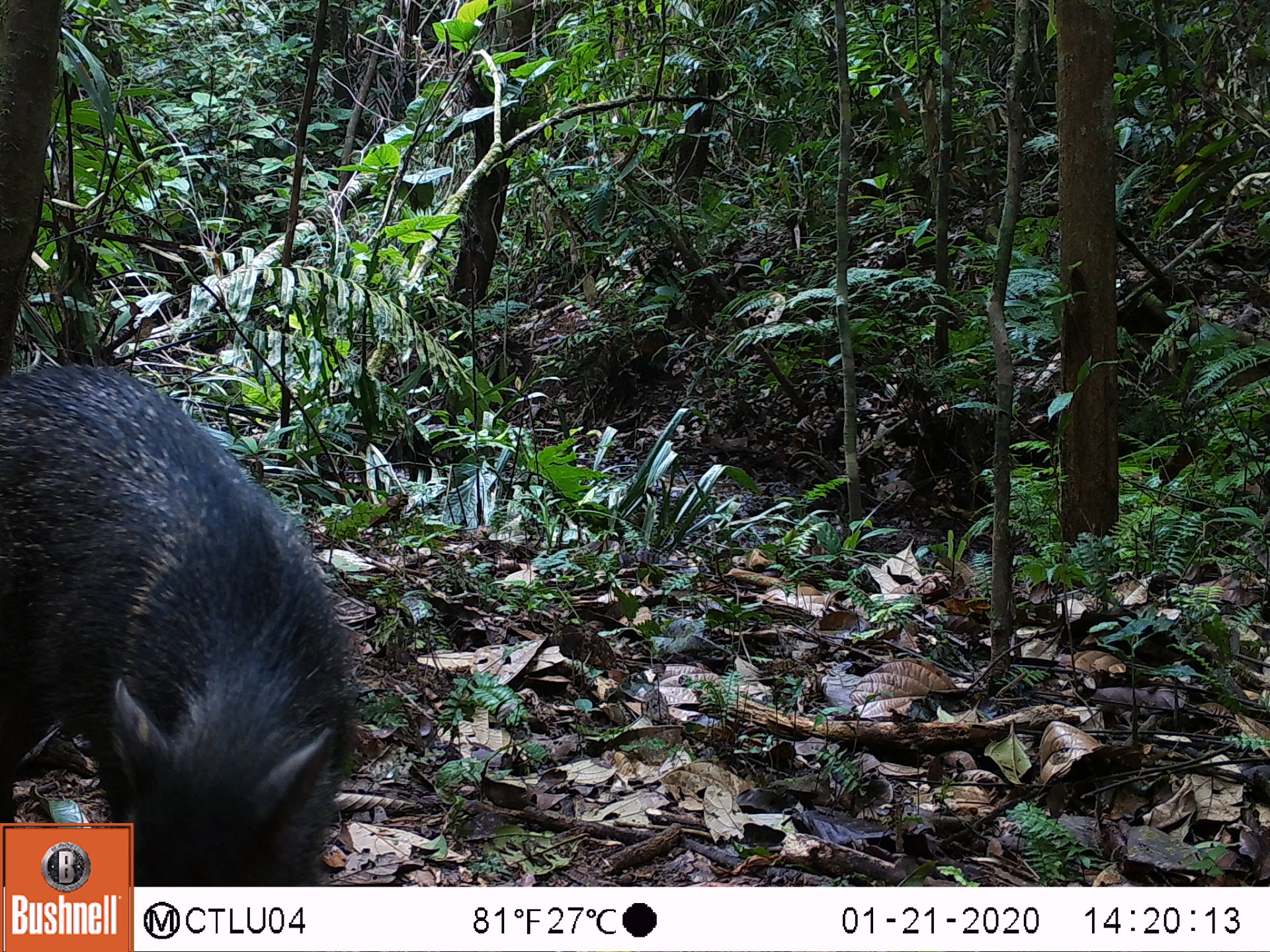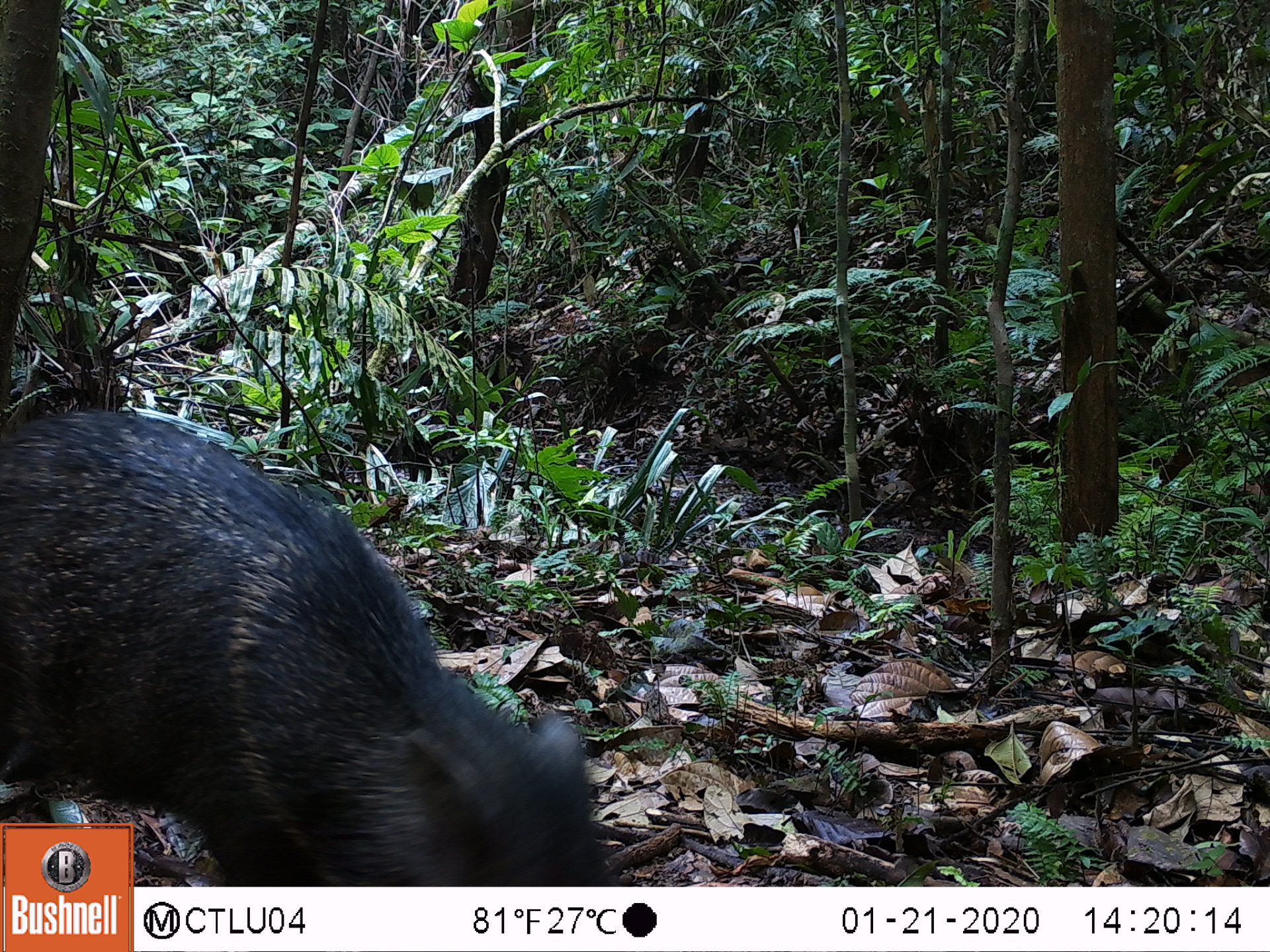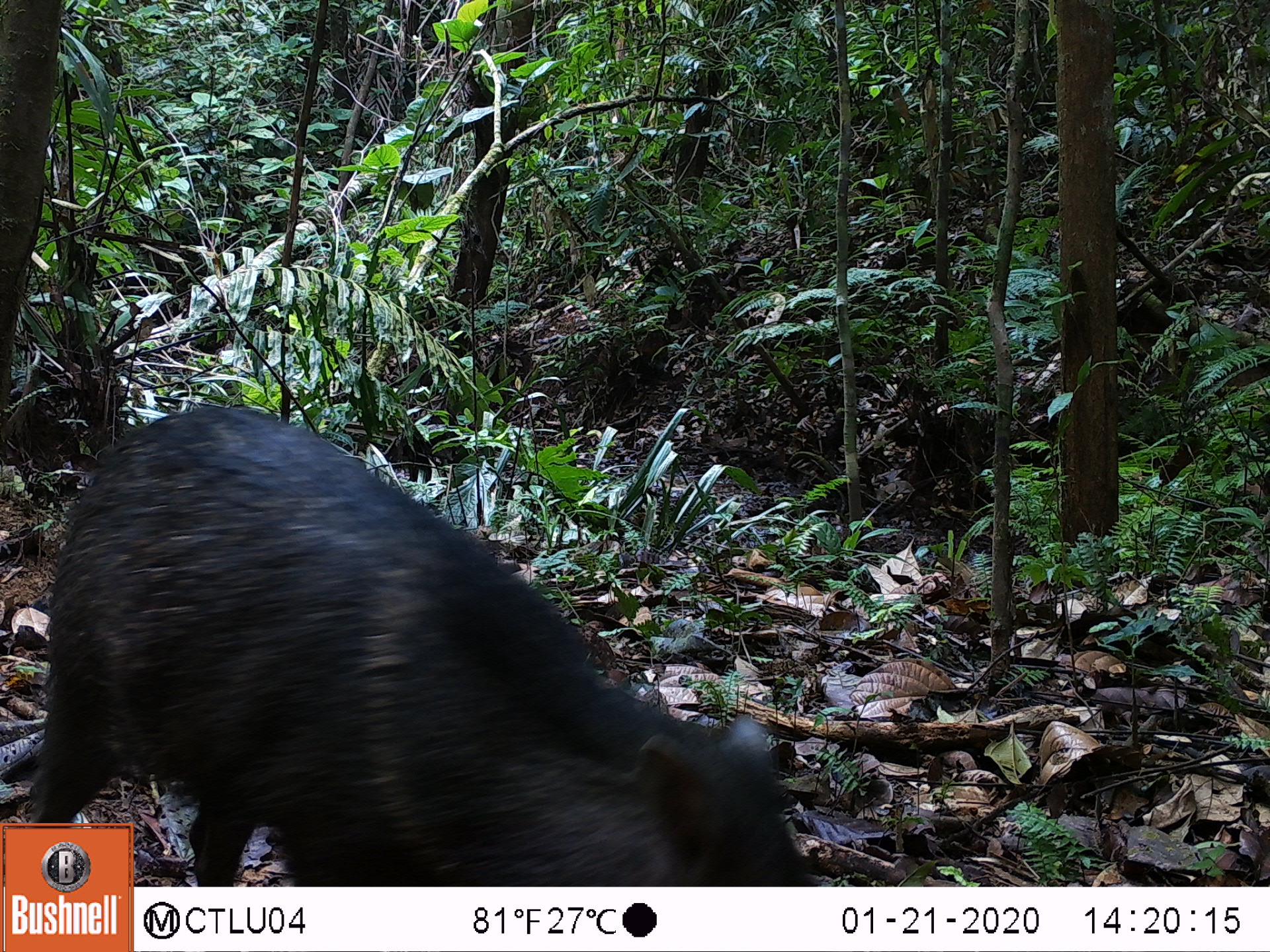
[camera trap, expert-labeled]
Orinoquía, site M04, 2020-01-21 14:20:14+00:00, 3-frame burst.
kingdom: Animalia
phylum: Chordata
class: Mammalia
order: Artiodactyla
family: Tayassuidae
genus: Pecari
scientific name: Pecari tajacu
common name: collared peccary